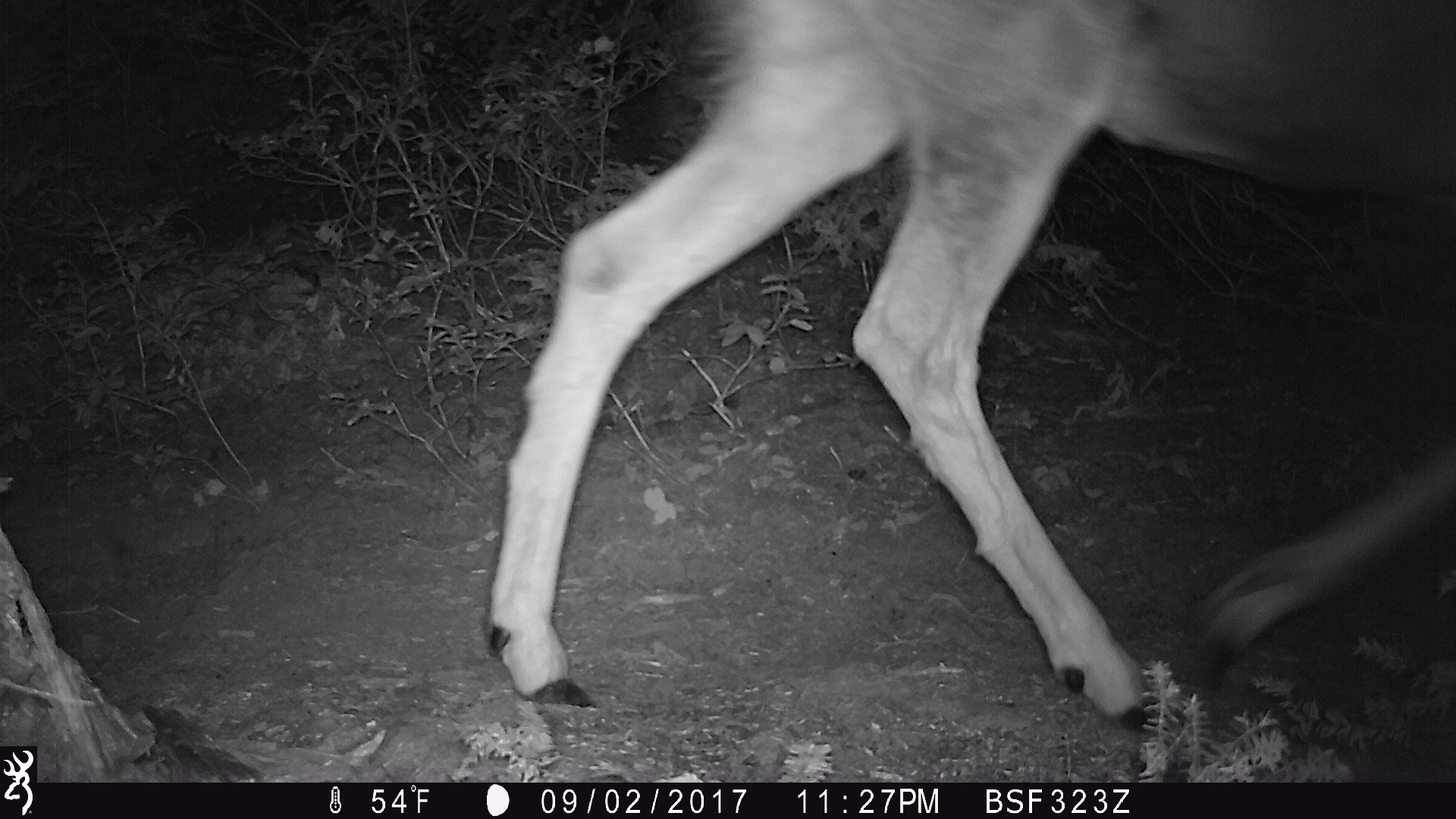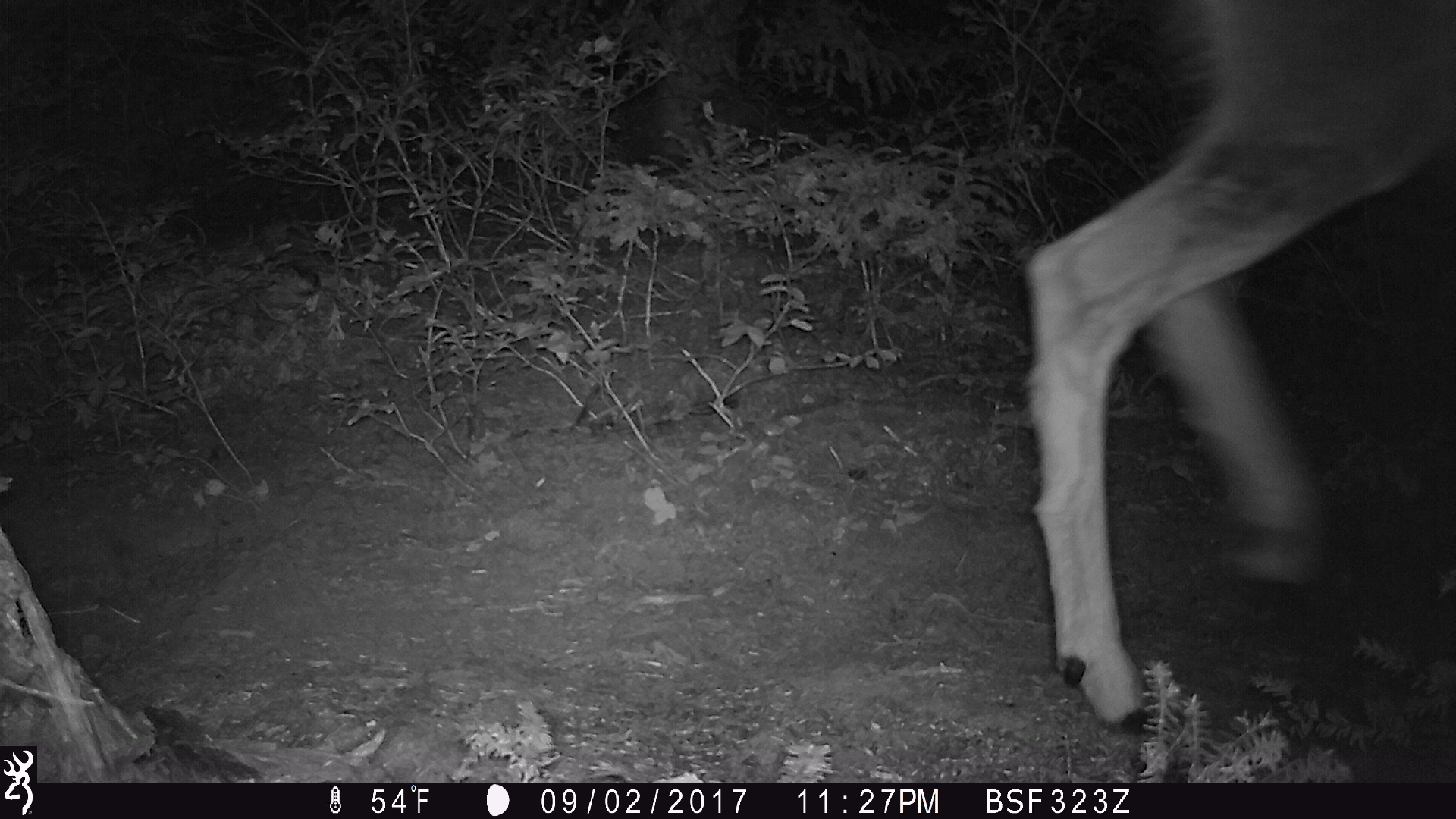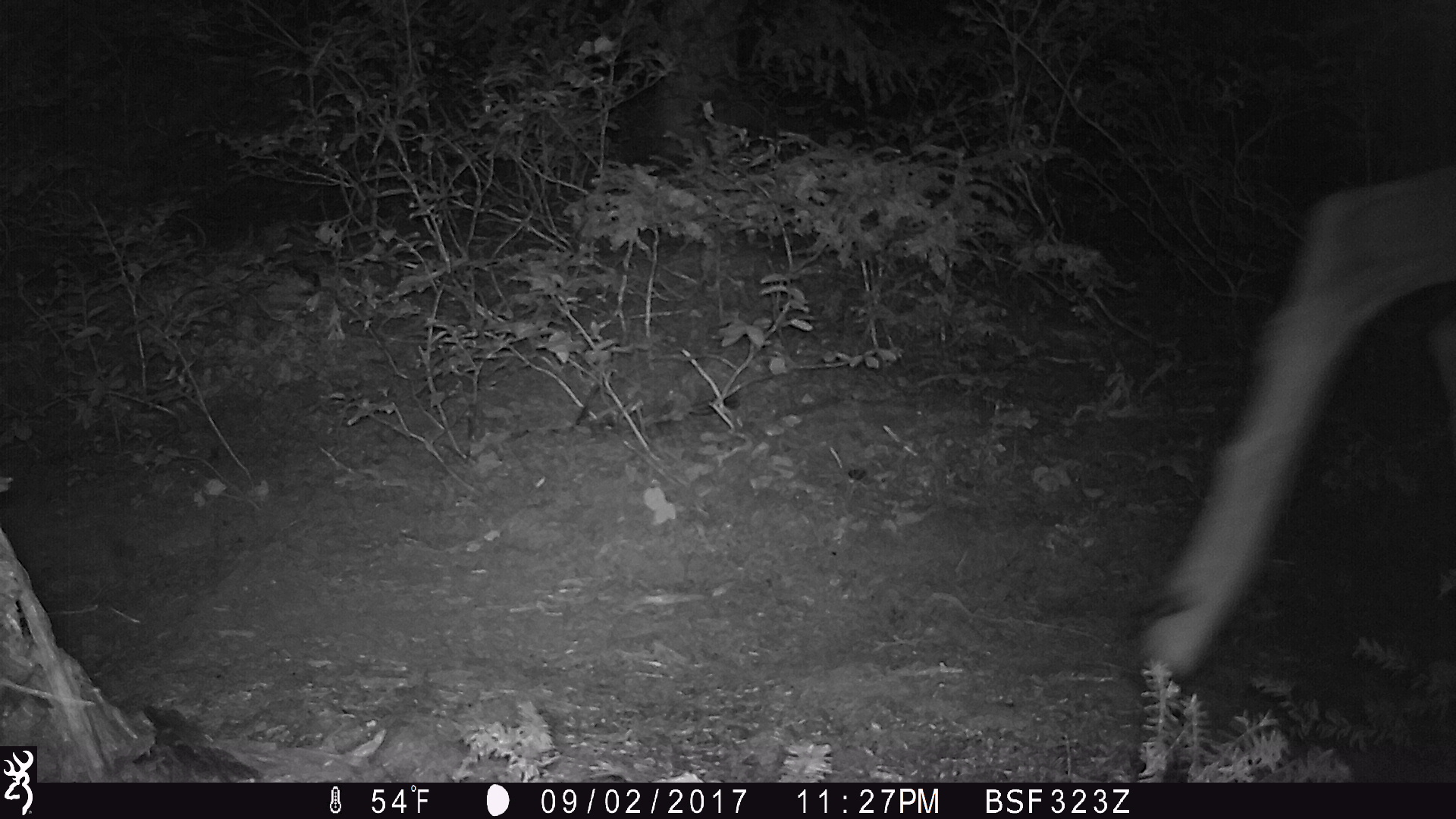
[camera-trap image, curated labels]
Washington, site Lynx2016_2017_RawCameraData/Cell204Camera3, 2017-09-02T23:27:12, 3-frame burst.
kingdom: Animalia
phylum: Chordata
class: Mammalia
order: Artiodactyla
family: Cervidae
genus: Odocoileus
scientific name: Odocoileus hemionus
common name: mule deer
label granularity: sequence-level